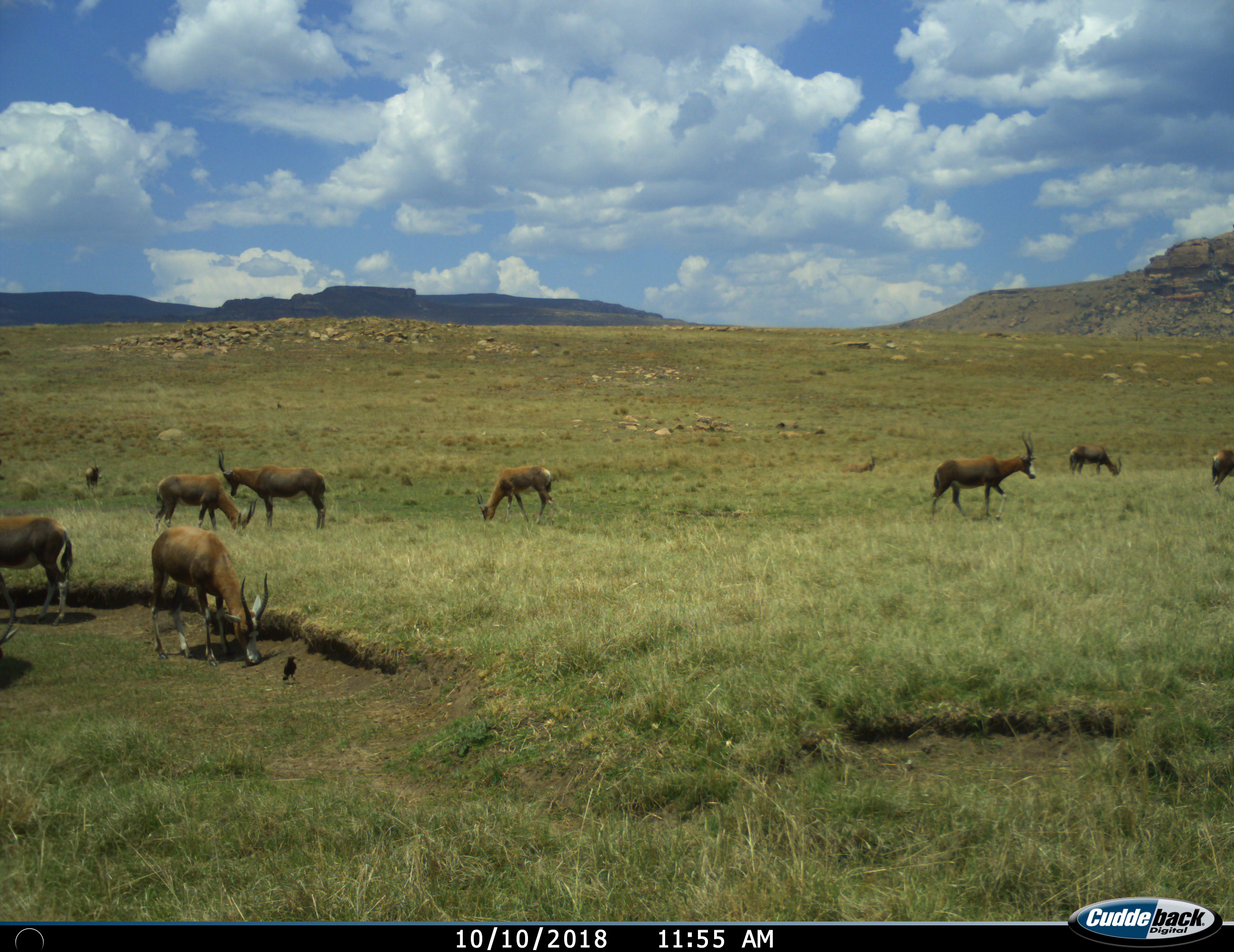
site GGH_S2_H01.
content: unidentified animal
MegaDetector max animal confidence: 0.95